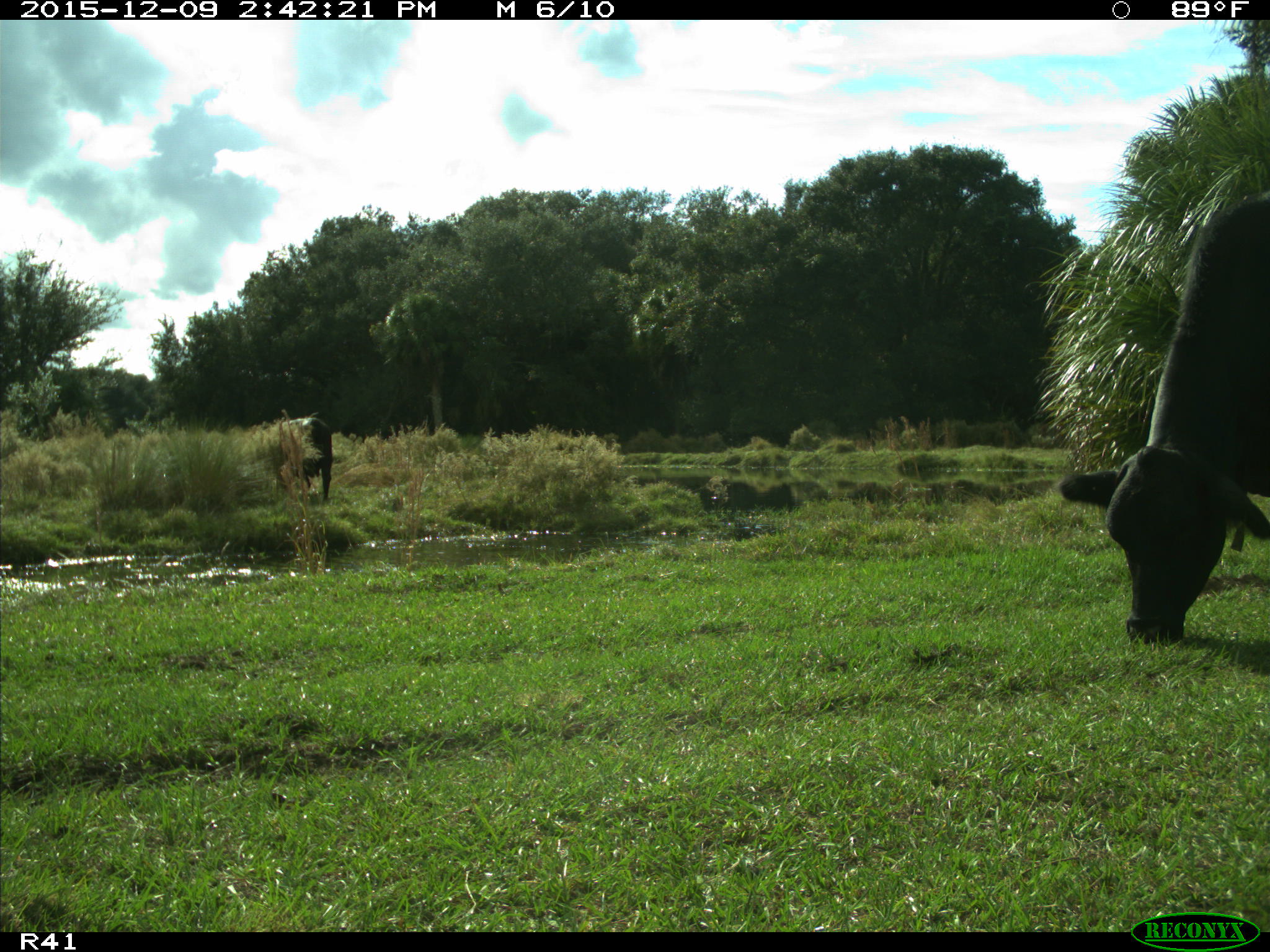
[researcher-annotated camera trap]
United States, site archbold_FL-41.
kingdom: Animalia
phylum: Chordata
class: Mammalia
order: Artiodactyla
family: Bovidae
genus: Bos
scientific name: Bos taurus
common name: domestic cow